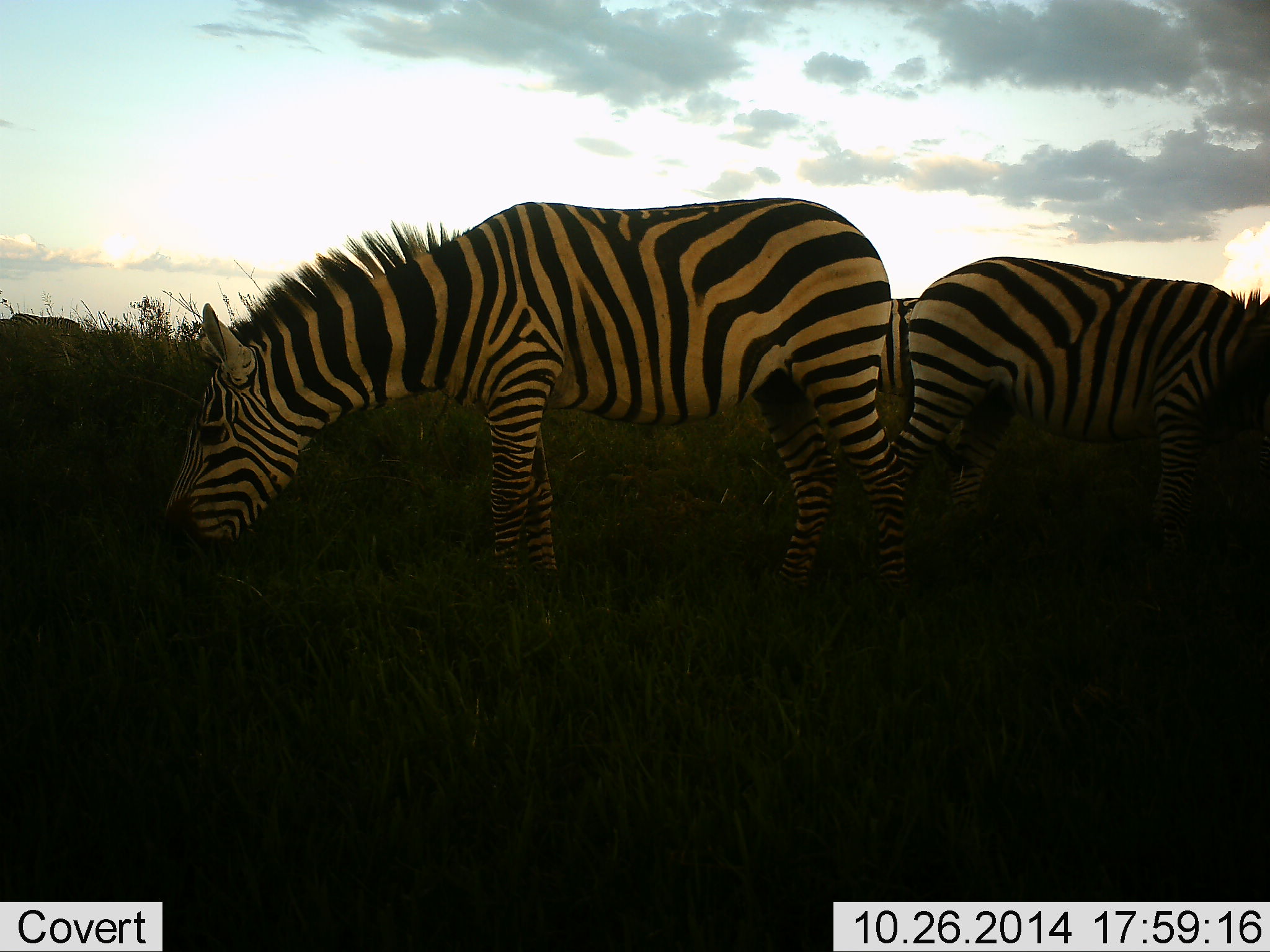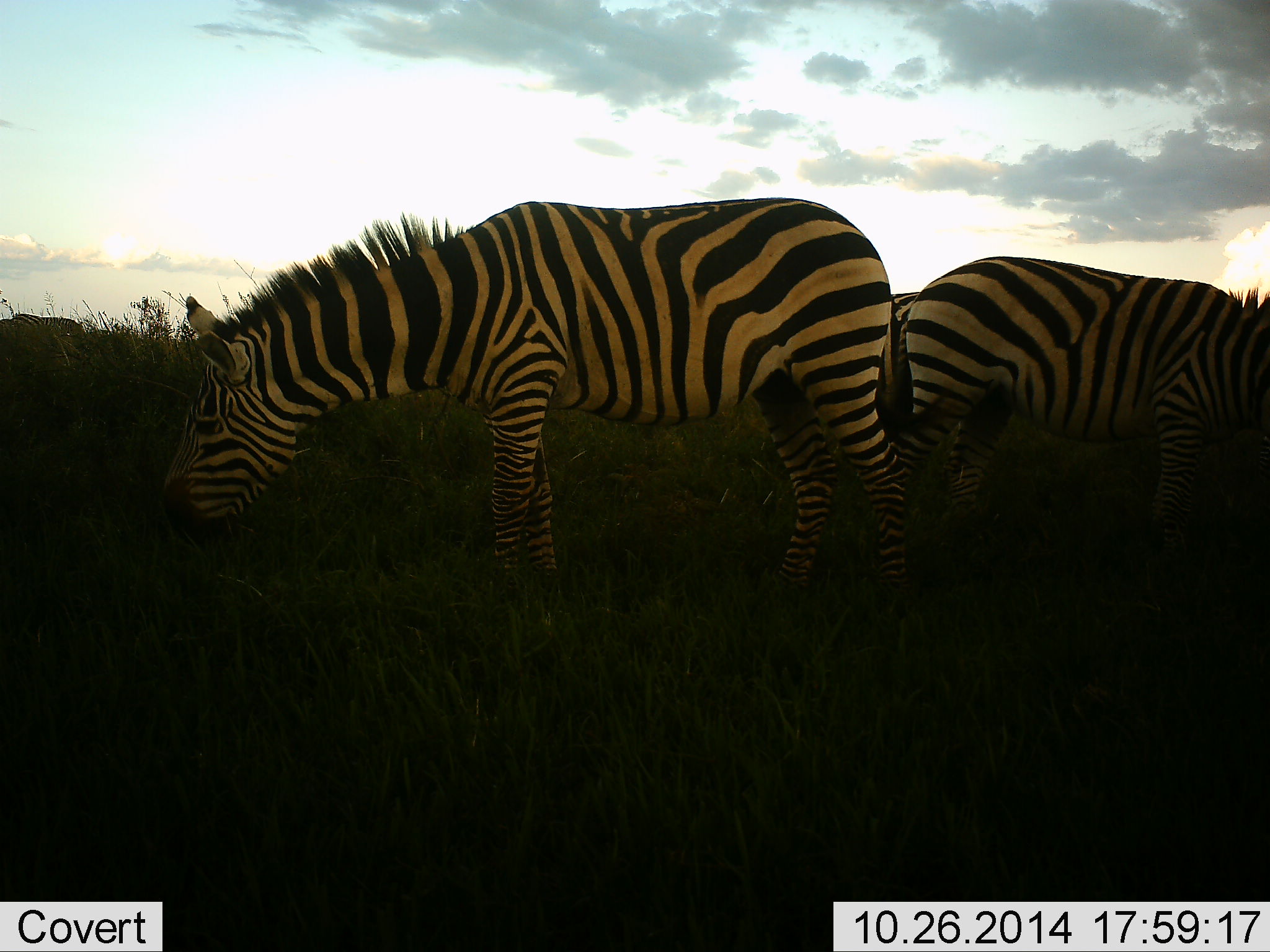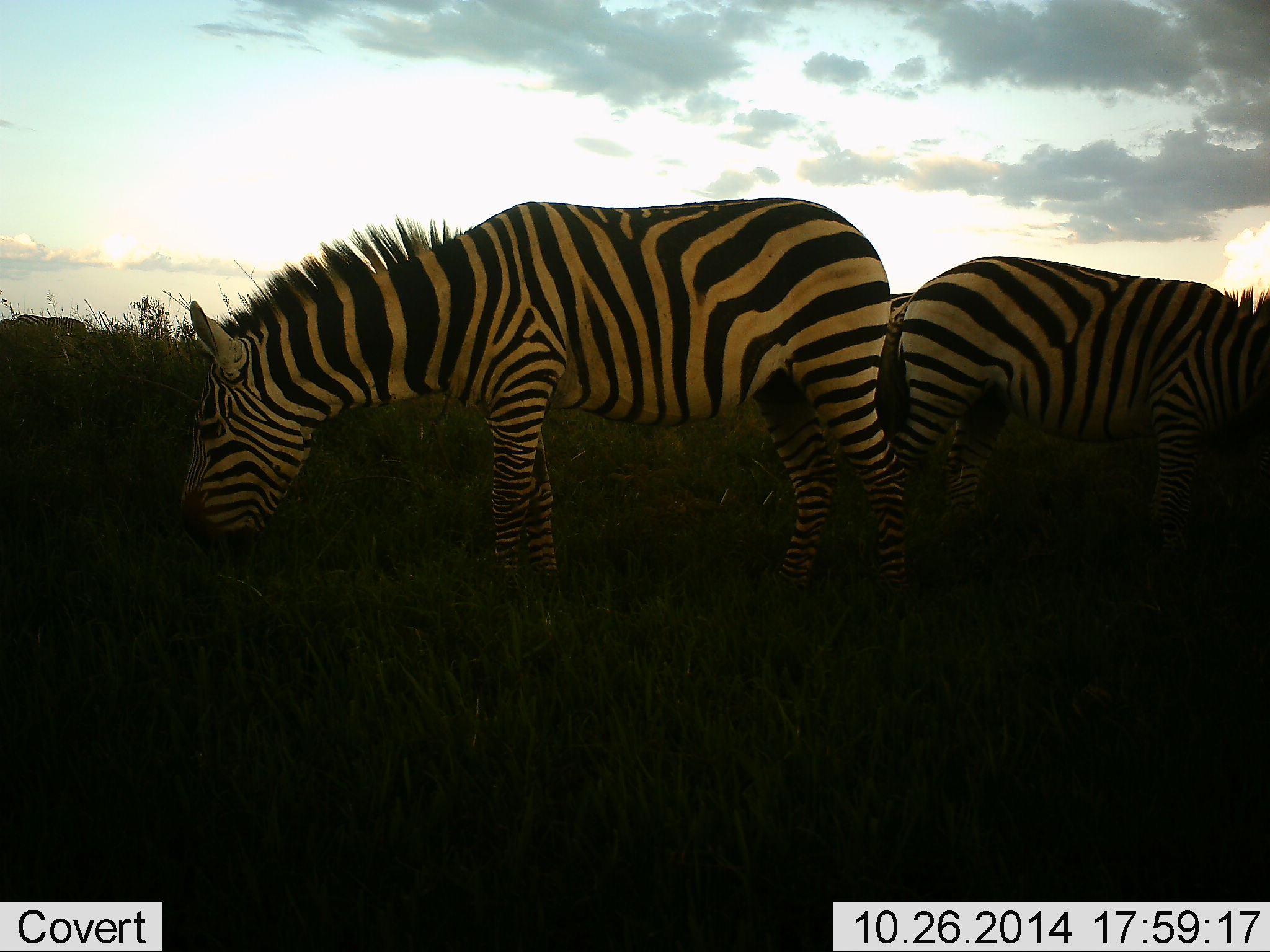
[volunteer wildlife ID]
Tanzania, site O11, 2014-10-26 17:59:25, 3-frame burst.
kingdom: Animalia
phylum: Chordata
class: Mammalia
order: Perissodactyla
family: Equidae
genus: Equus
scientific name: Equus quagga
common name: plains zebra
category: zebra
Zebra (plains zebra) (Equus quagga), count 3. Behavior (volunteer vote fractions): standing 50%, resting 0%, moving 0%, interacting 0%. Young present (vote fraction): 0%. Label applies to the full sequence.